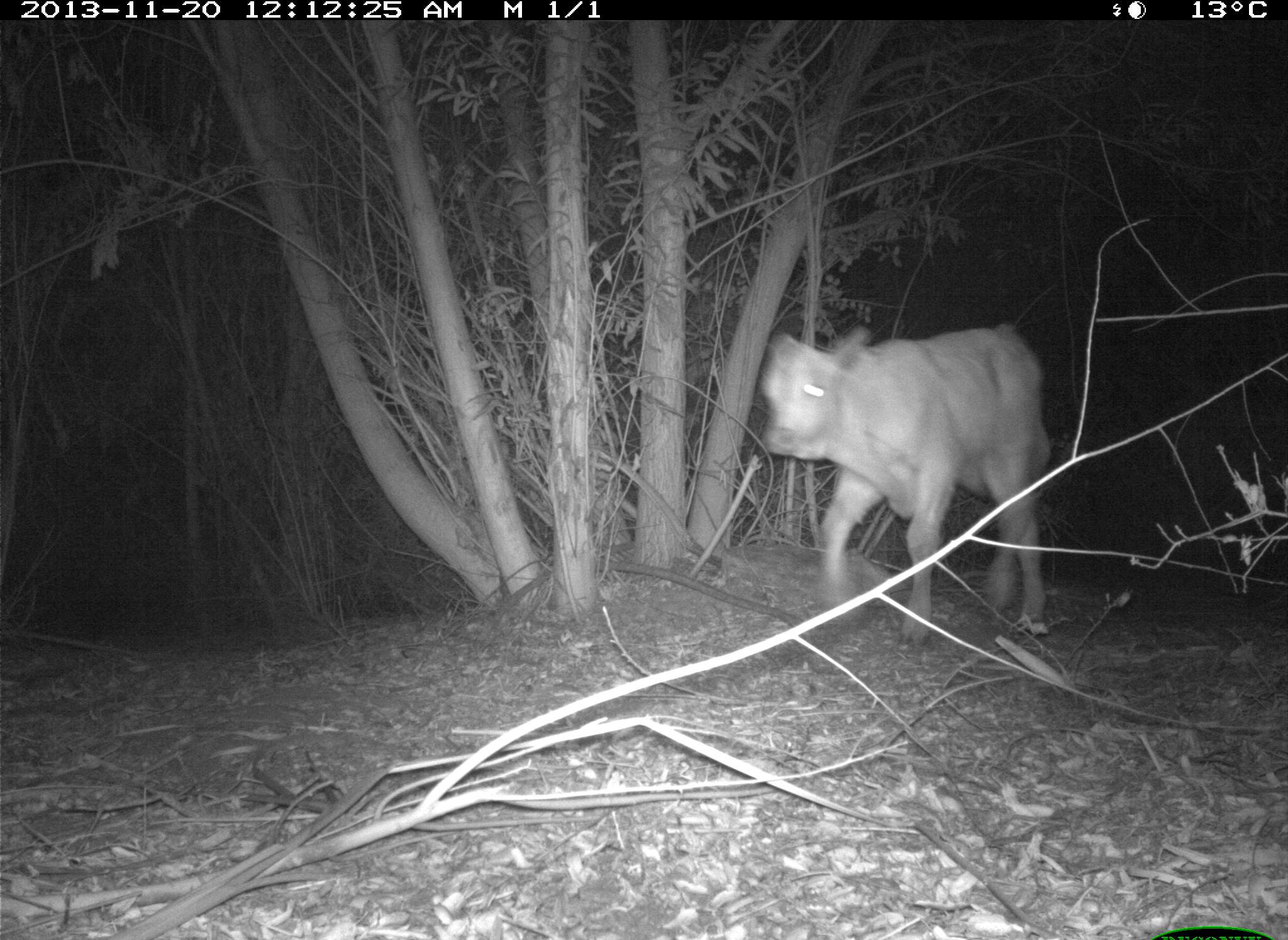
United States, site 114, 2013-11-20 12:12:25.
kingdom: Animalia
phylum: Chordata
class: Mammalia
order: Artiodactyla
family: Bovidae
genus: Bos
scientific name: Bos taurus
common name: cow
Cow (Bos taurus).